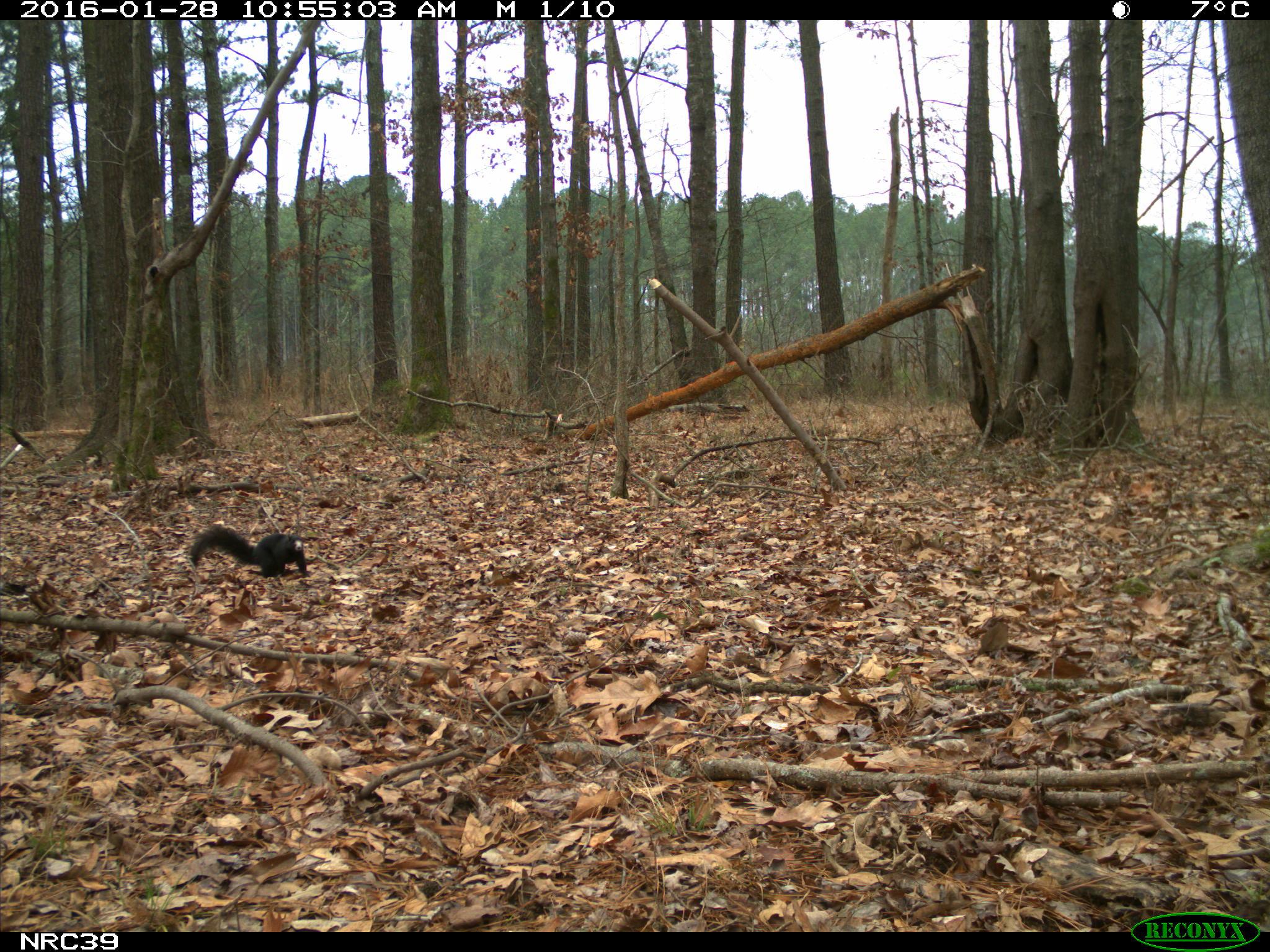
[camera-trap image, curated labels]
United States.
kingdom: Animalia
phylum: Chordata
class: Mammalia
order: Rodentia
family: Sciuridae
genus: Sciurus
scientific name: Sciurus niger cinereus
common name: eastern fox squirrel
Eastern Fox Squirrel (Sciurus niger cinereus).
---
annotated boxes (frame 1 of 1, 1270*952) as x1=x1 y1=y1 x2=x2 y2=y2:
Eastern Fox Squirrel: x1=185 y1=517 x2=315 y2=582